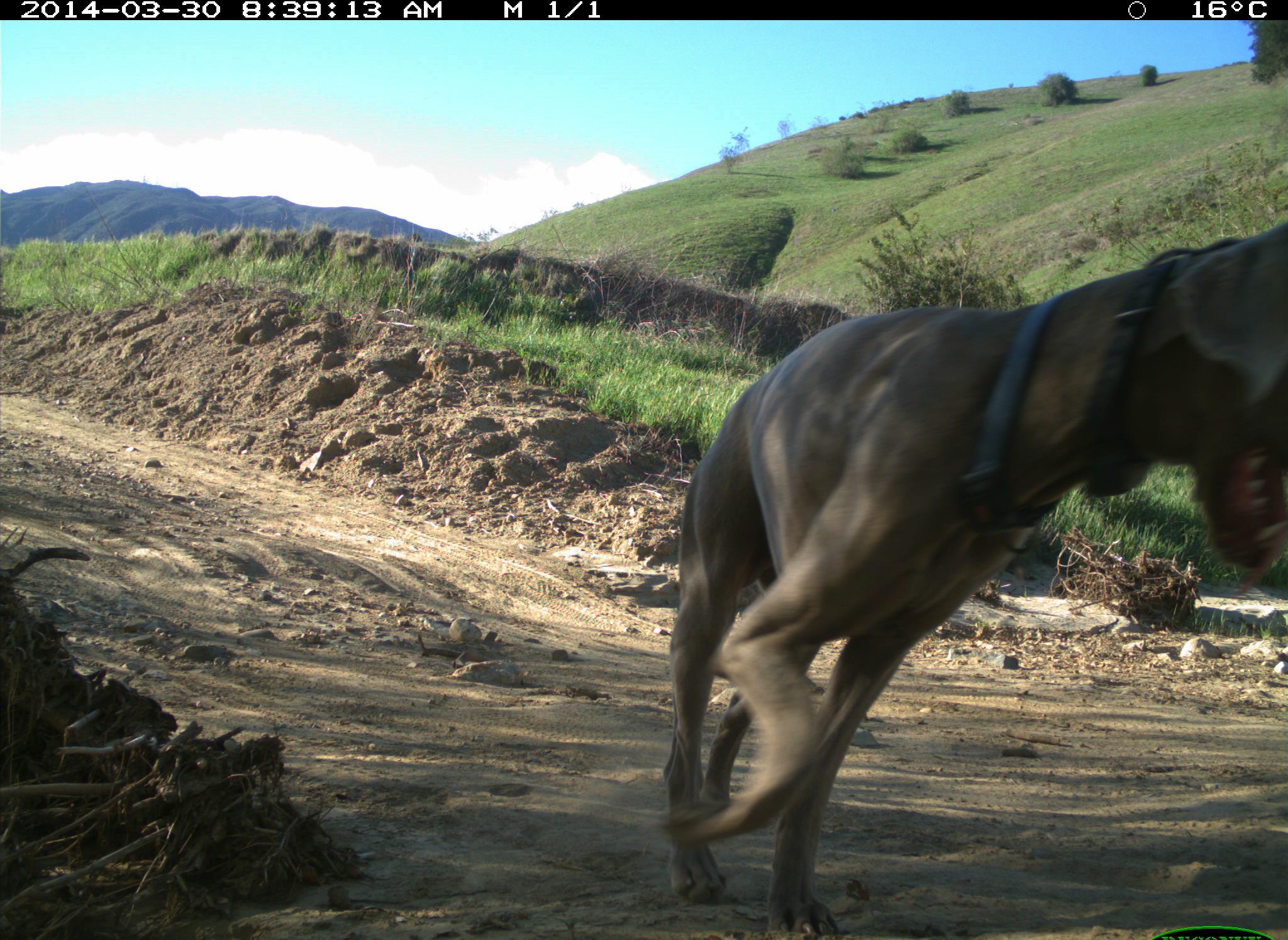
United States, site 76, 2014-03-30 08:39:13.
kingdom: Animalia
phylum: Chordata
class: Mammalia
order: Carnivora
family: Canidae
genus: Canis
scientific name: Canis familiaris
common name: domestic dog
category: dog